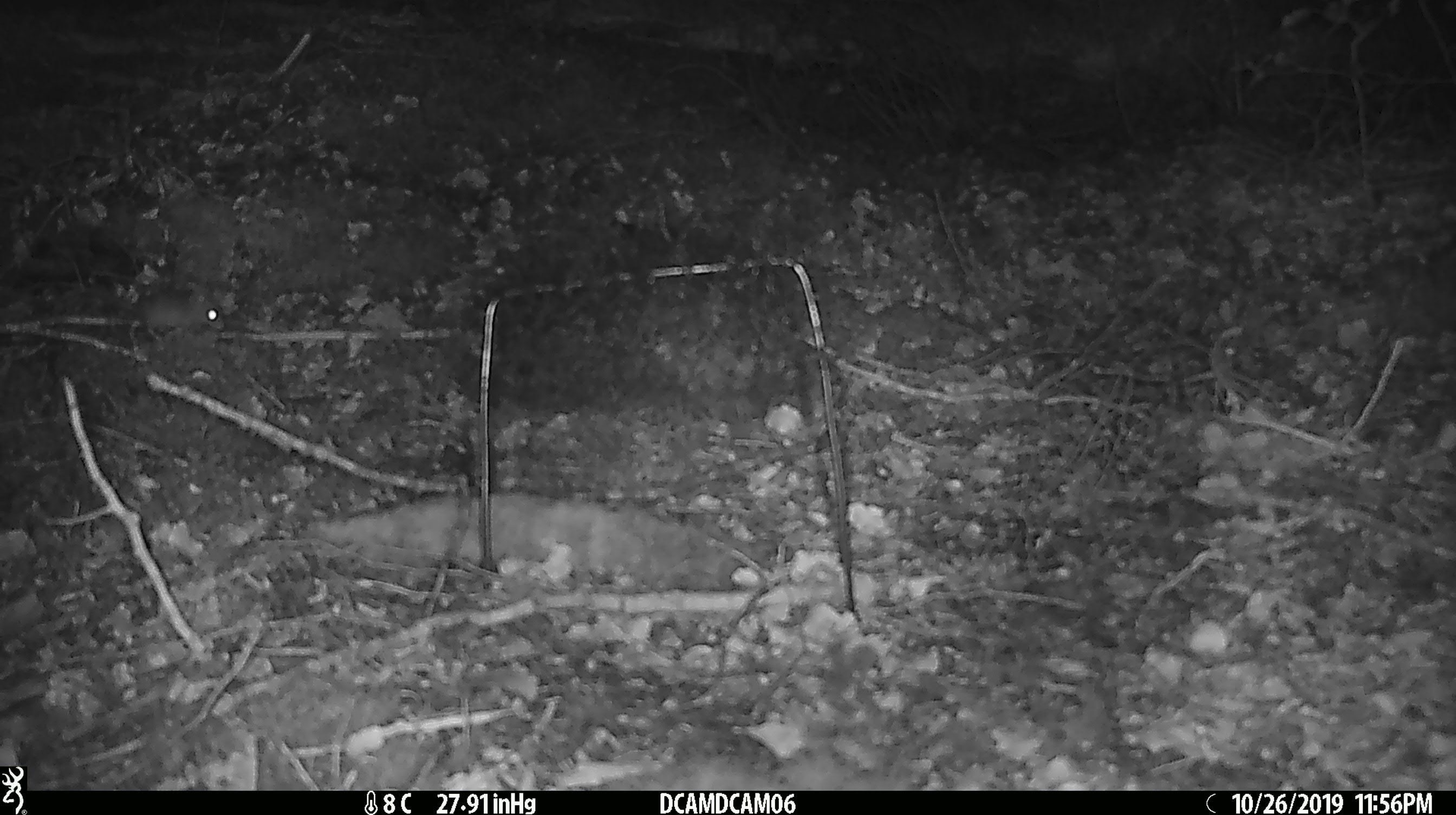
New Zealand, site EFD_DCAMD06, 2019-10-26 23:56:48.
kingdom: Animalia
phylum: Chordata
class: Mammalia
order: Rodentia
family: Muridae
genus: Mus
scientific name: Mus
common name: mouse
Mouse (Mus).